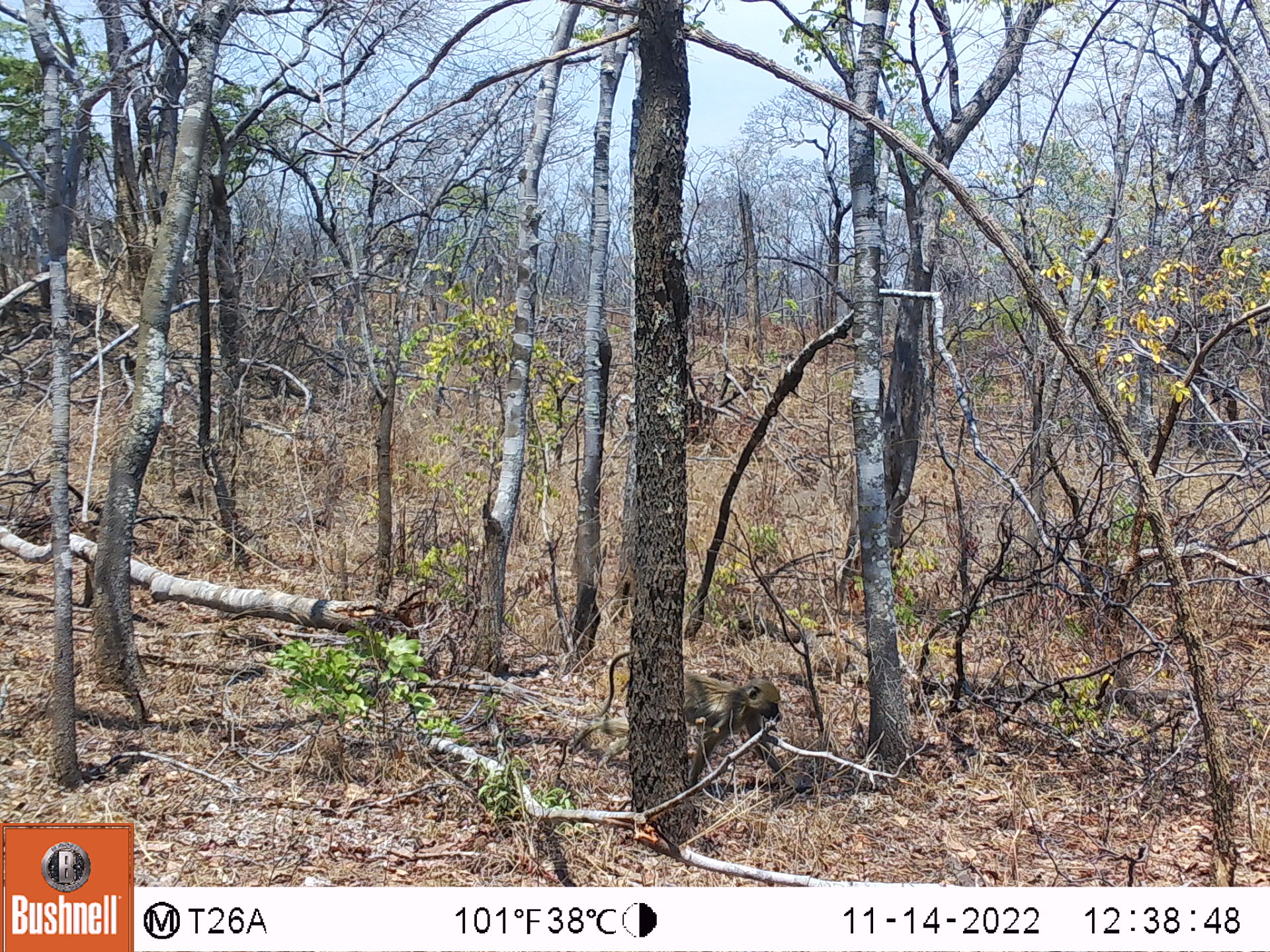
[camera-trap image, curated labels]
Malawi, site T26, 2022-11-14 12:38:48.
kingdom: Animalia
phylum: Chordata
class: Mammalia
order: Primates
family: Cercopithecidae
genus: Papio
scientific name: Papio cynocephalus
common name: yellow baboon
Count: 1.